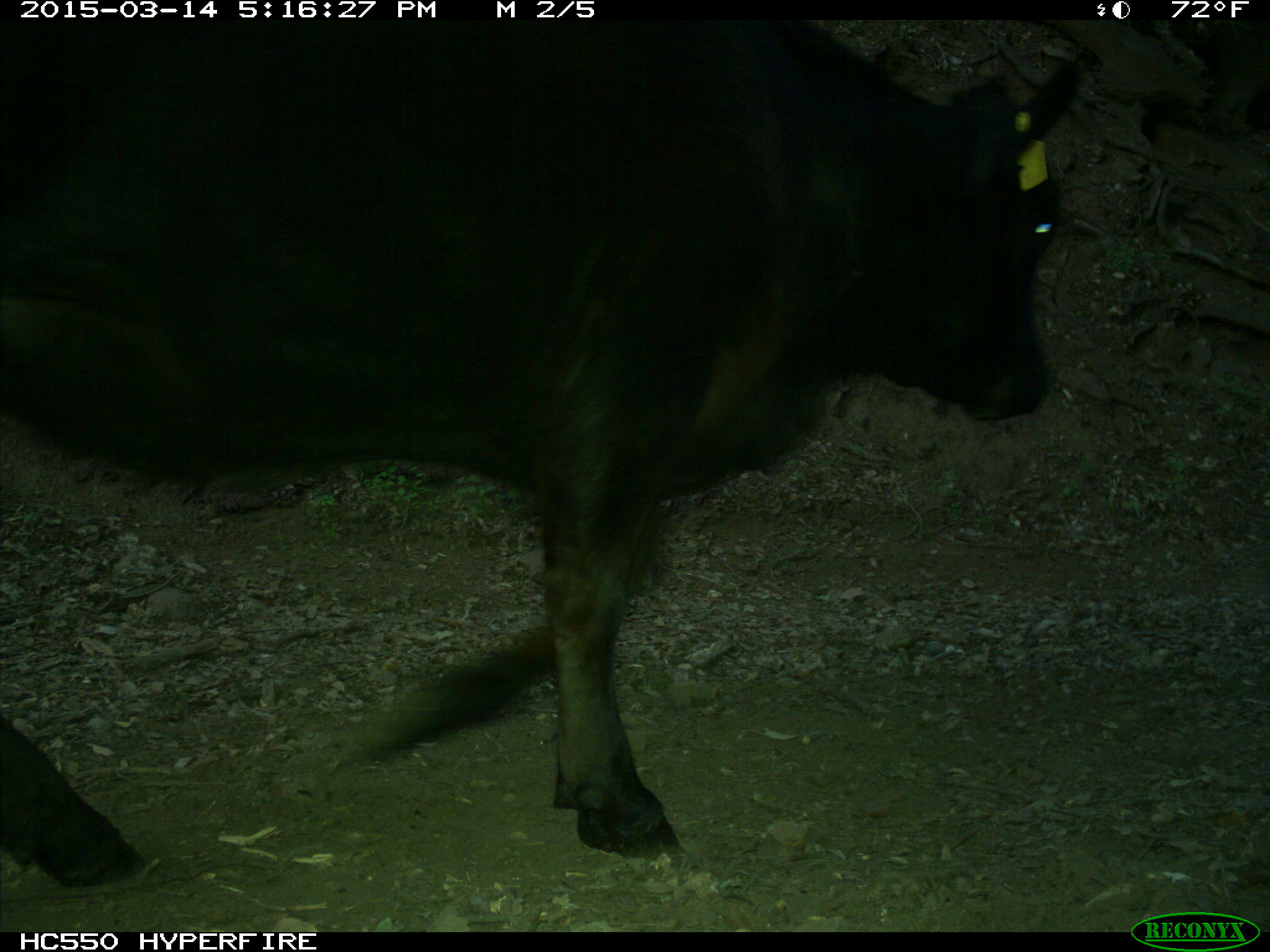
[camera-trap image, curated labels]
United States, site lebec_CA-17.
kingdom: Animalia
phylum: Chordata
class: Mammalia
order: Artiodactyla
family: Bovidae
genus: Bos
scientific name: Bos taurus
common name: domestic cow